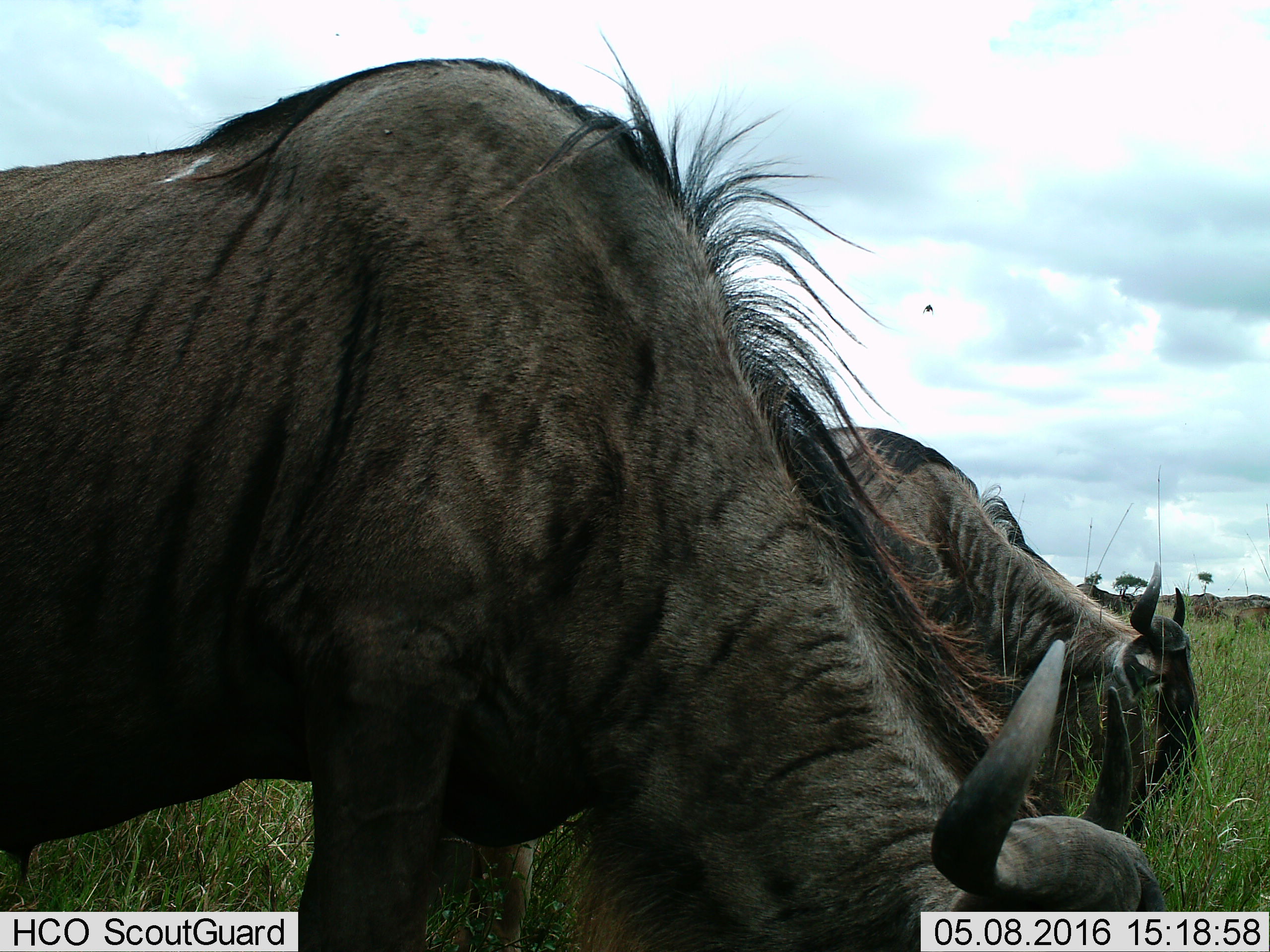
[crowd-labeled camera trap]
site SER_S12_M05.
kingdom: Animalia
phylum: Chordata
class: Mammalia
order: Artiodactyla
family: Bovidae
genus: Connochaetes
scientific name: Connochaetes taurinus taurinus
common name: blue wildebeest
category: wildebeestblue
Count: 6.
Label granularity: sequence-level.